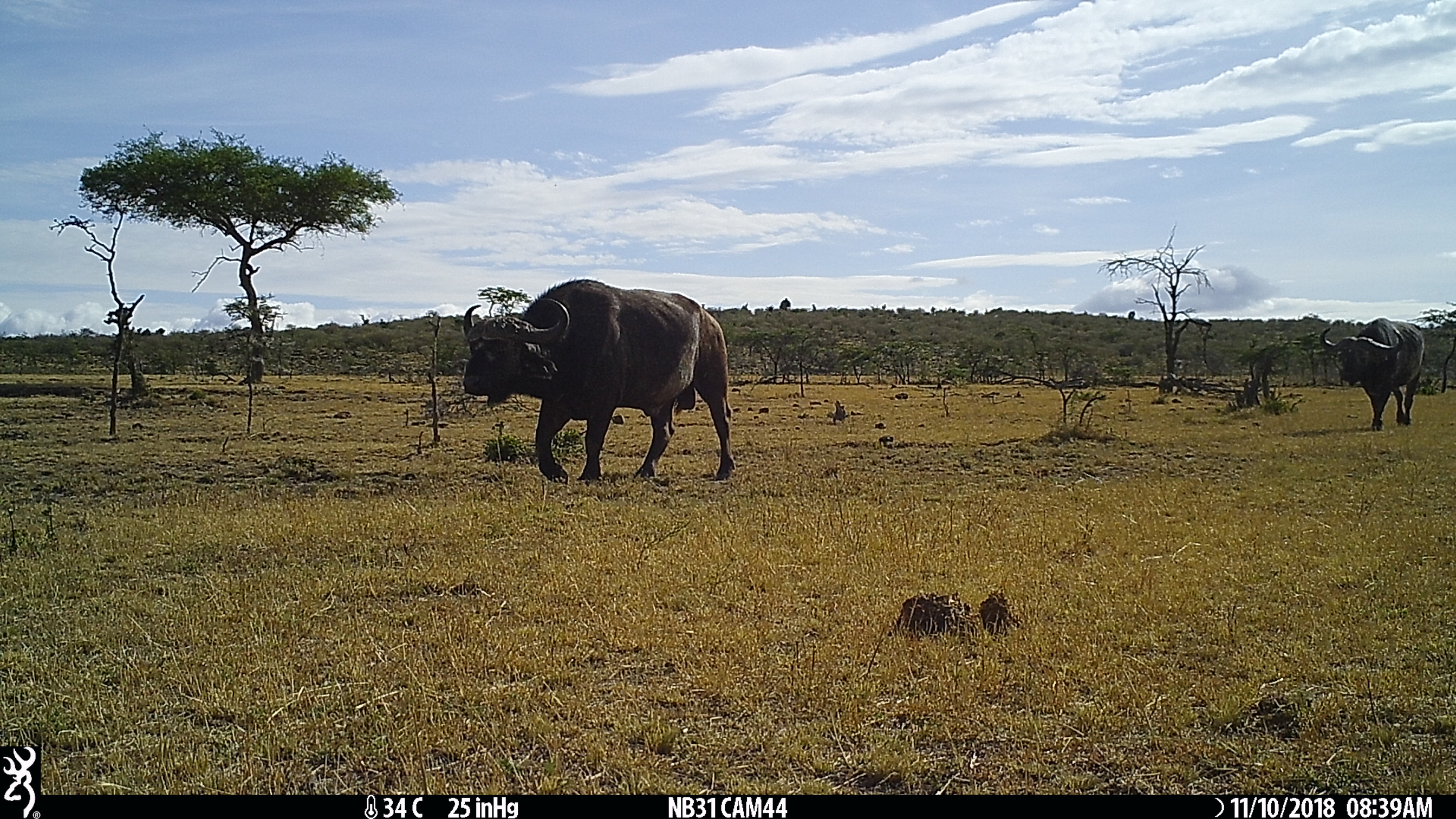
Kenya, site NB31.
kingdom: Animalia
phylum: Chordata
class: Mammalia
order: Artiodactyla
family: Bovidae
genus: Syncerus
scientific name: Syncerus caffer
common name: buffalo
Buffalo (Syncerus caffer).